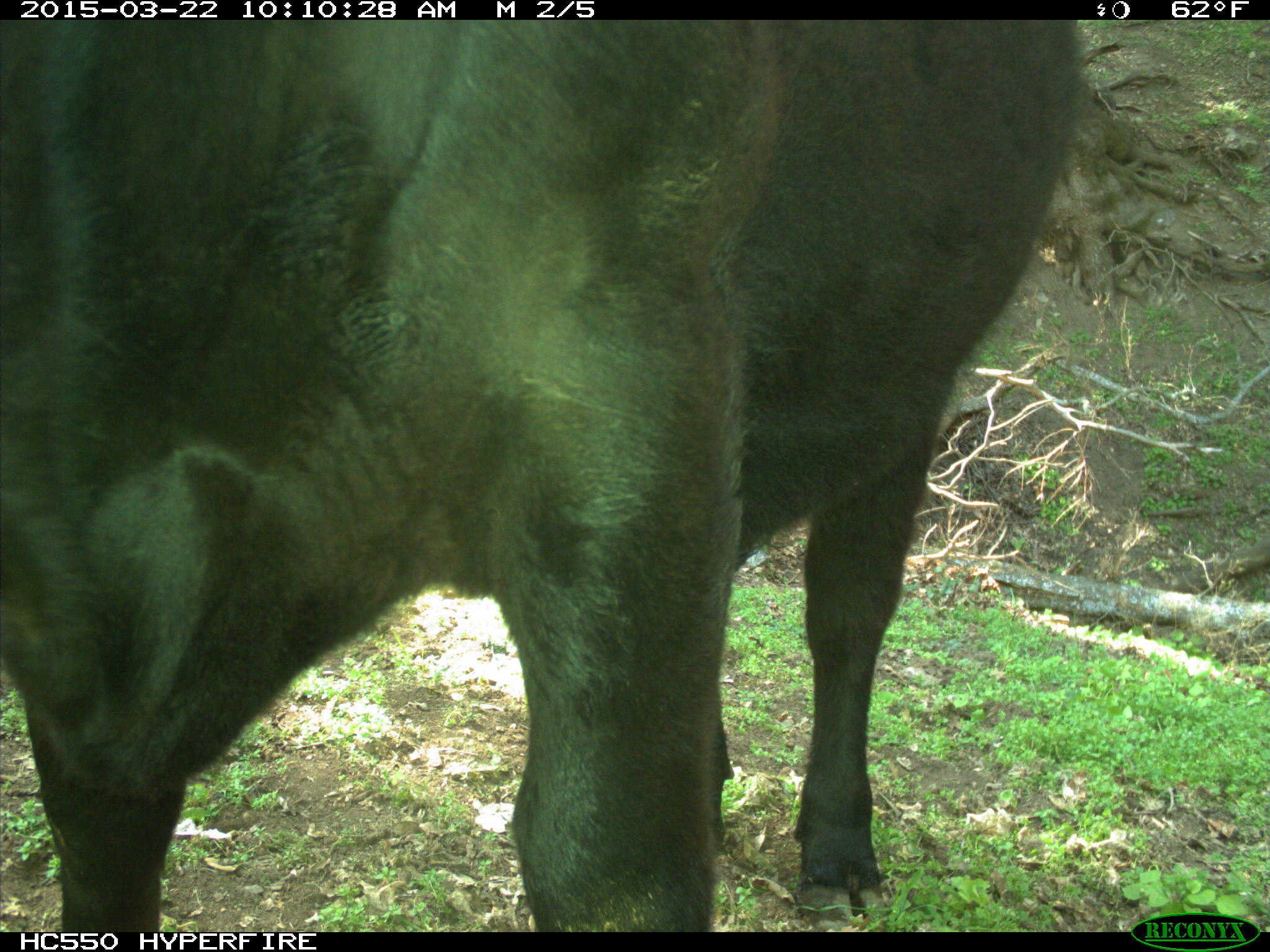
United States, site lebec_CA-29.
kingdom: Animalia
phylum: Chordata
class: Mammalia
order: Artiodactyla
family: Bovidae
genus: Bos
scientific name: Bos taurus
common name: domestic cow